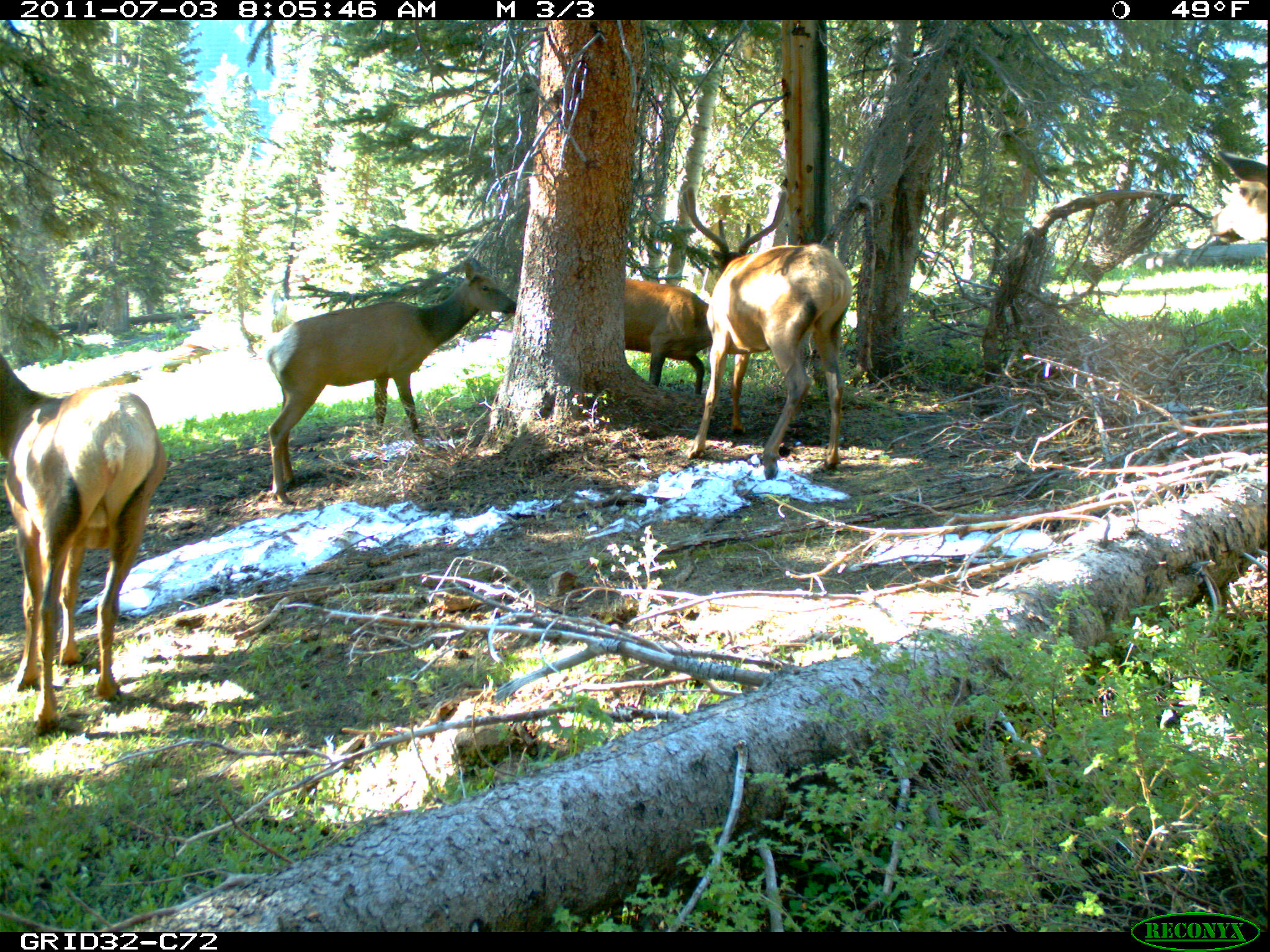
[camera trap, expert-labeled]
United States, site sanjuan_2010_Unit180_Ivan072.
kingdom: Animalia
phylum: Chordata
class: Mammalia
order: Artiodactyla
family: Cervidae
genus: Cervus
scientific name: Cervus elaphus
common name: red deer